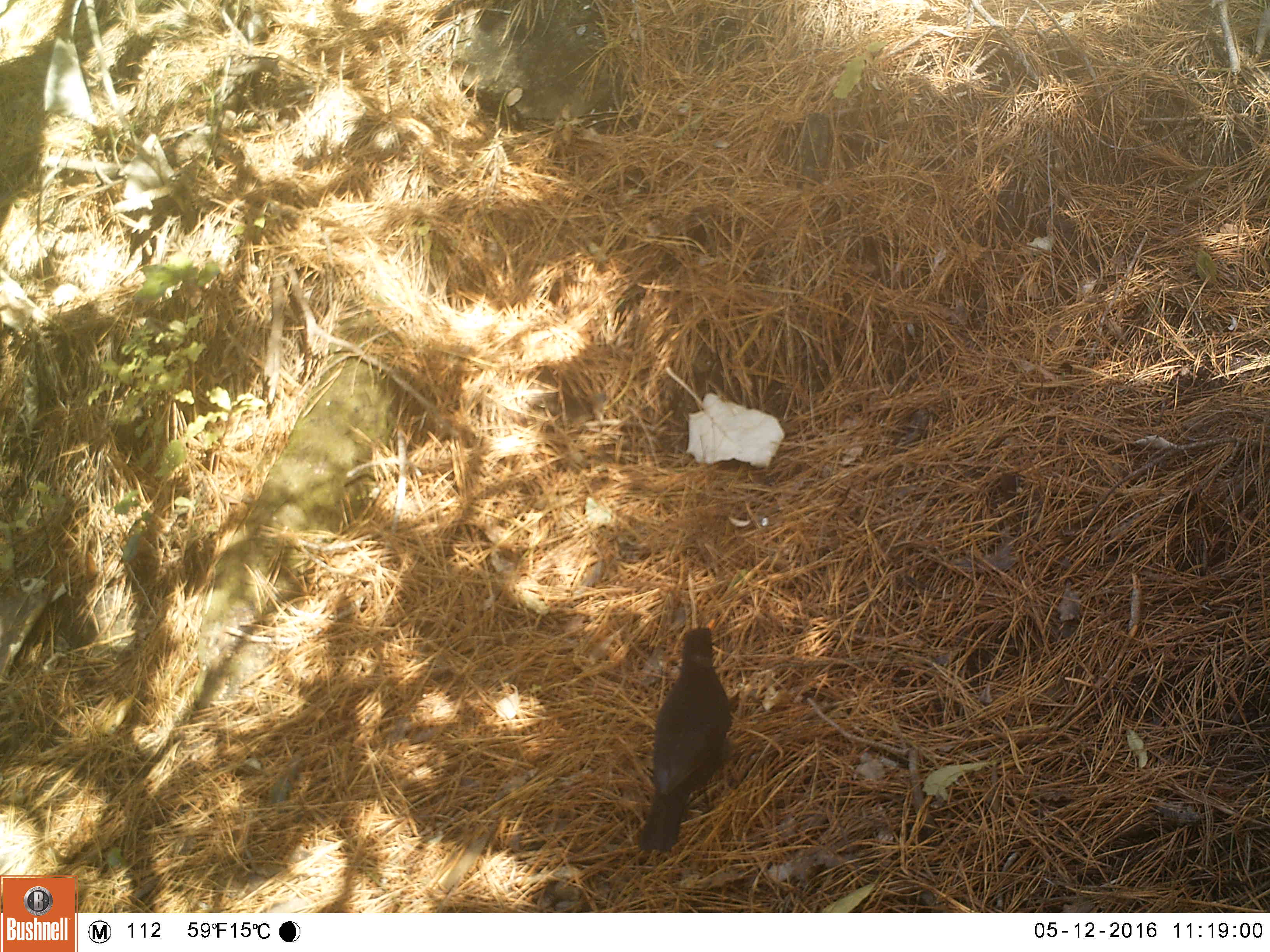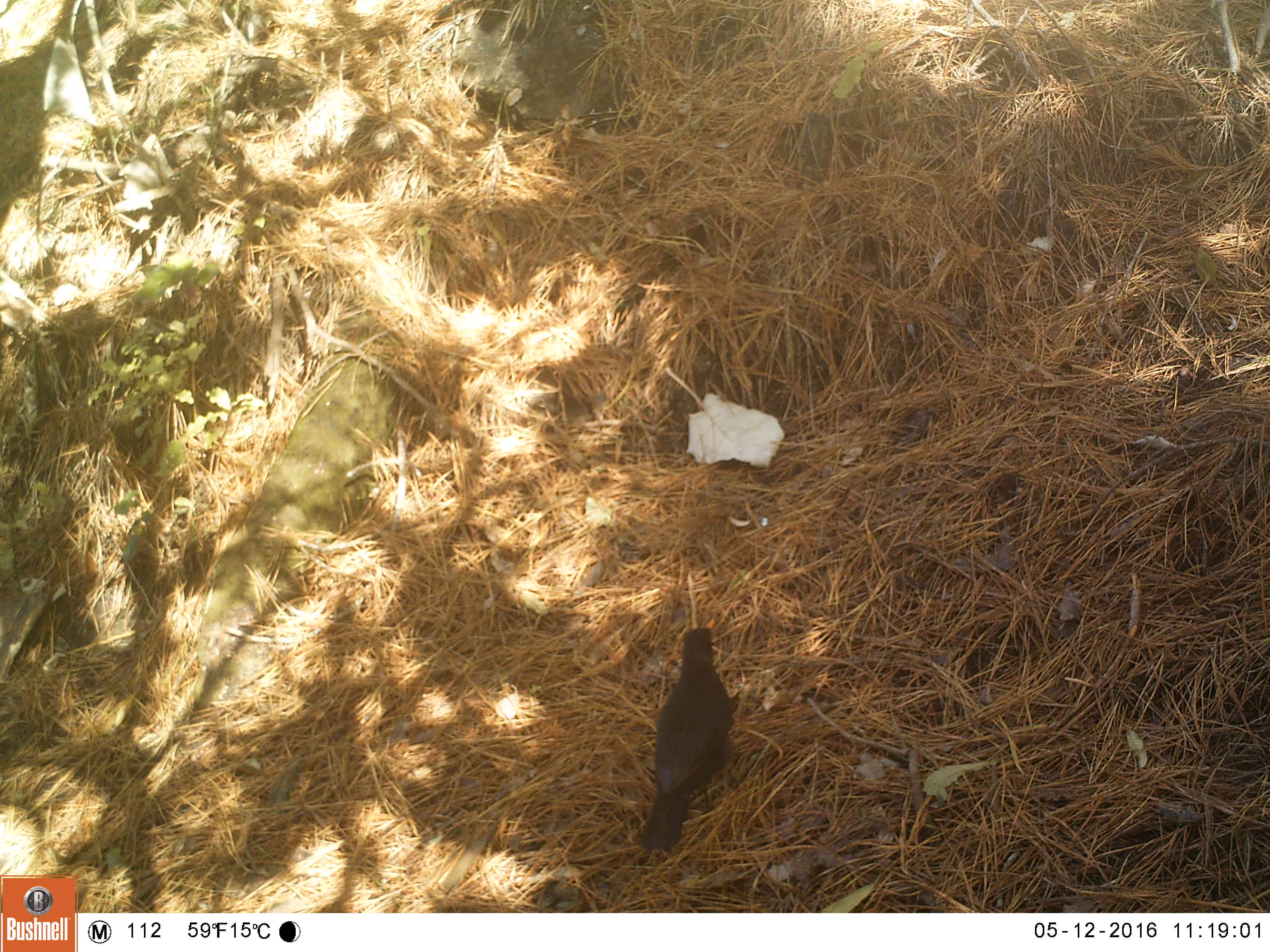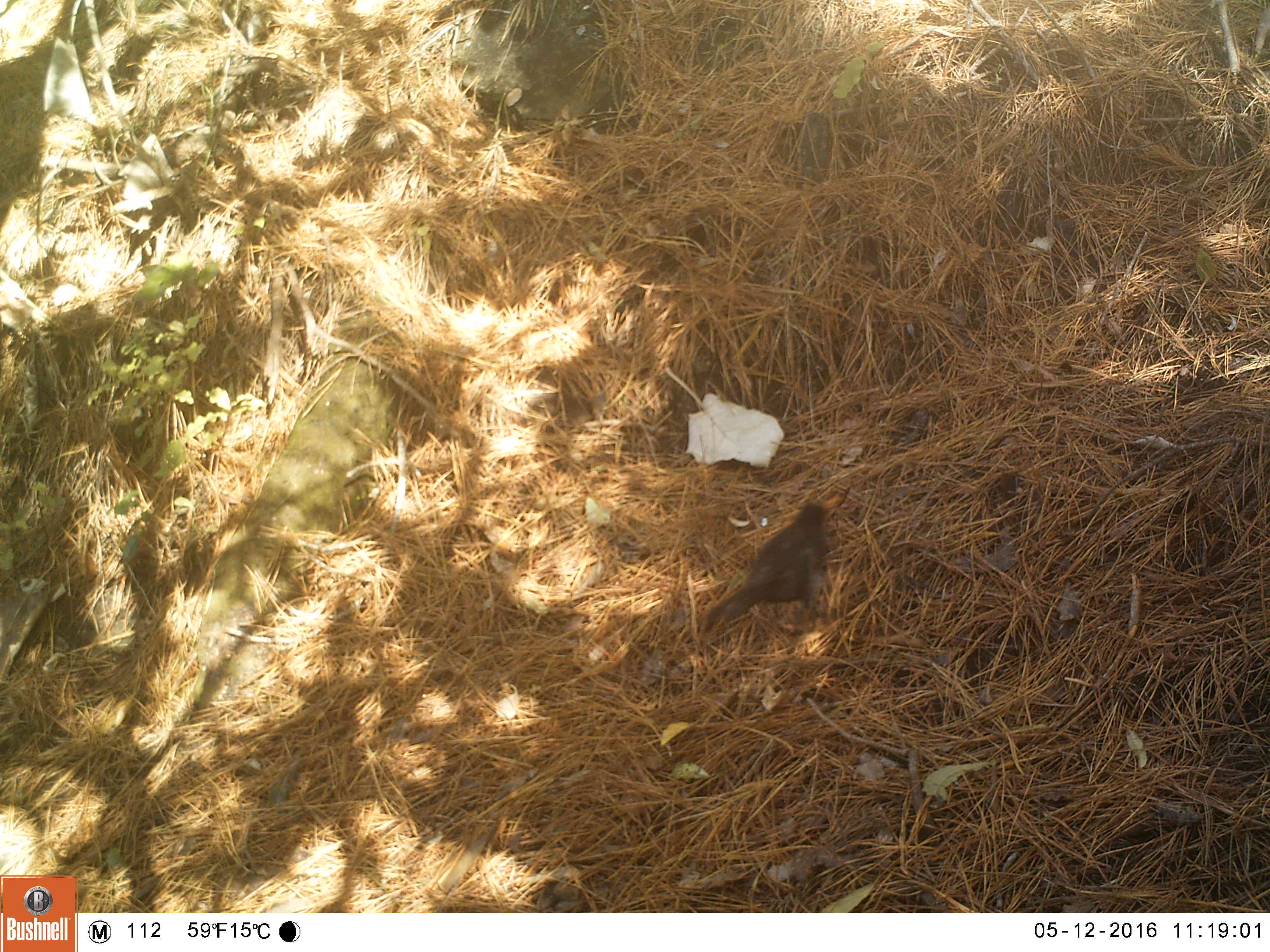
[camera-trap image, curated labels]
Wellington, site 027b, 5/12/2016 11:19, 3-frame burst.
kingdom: Animalia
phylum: Chordata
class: Aves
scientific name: Aves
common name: bird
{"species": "bird (Aves)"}